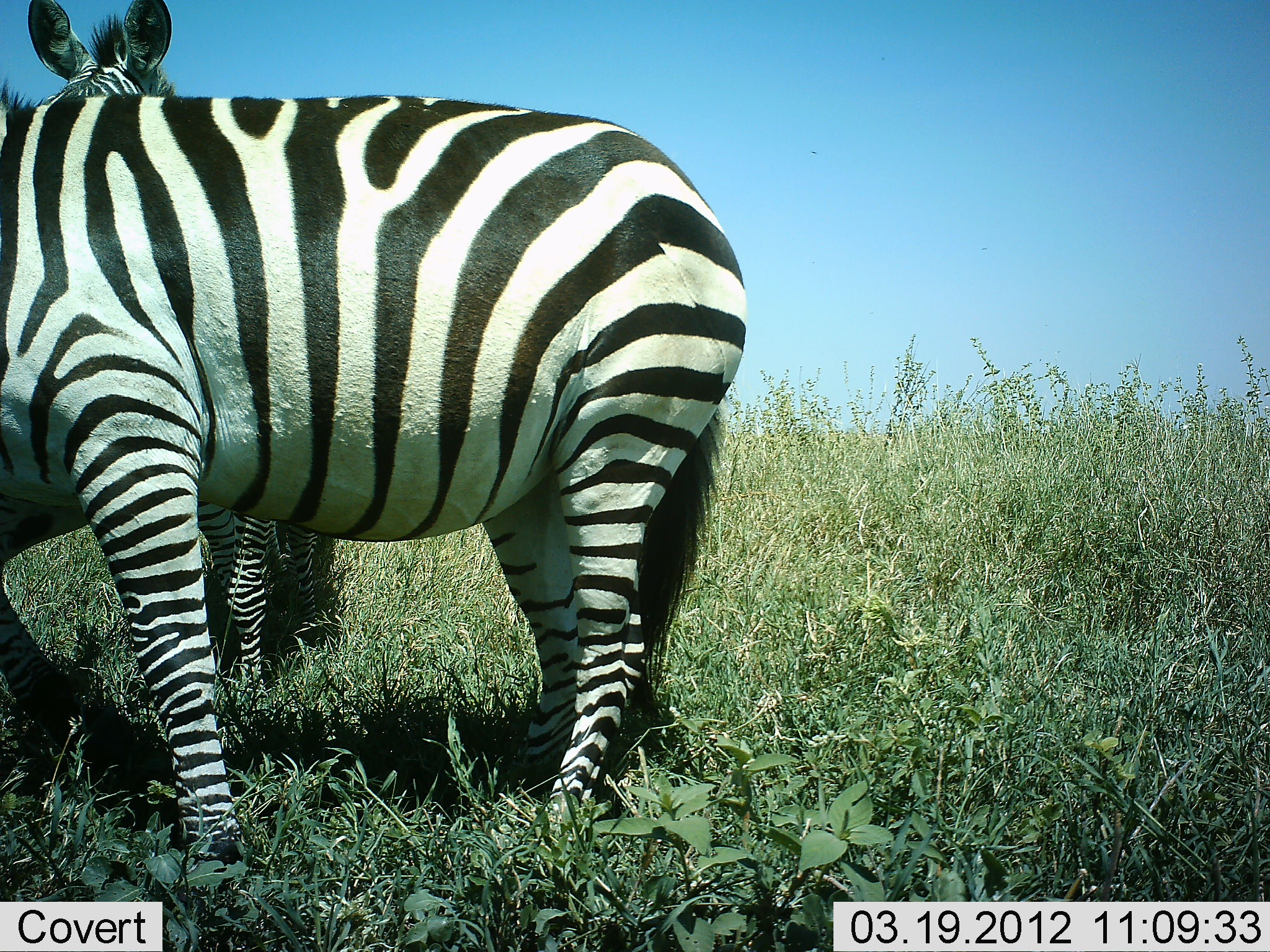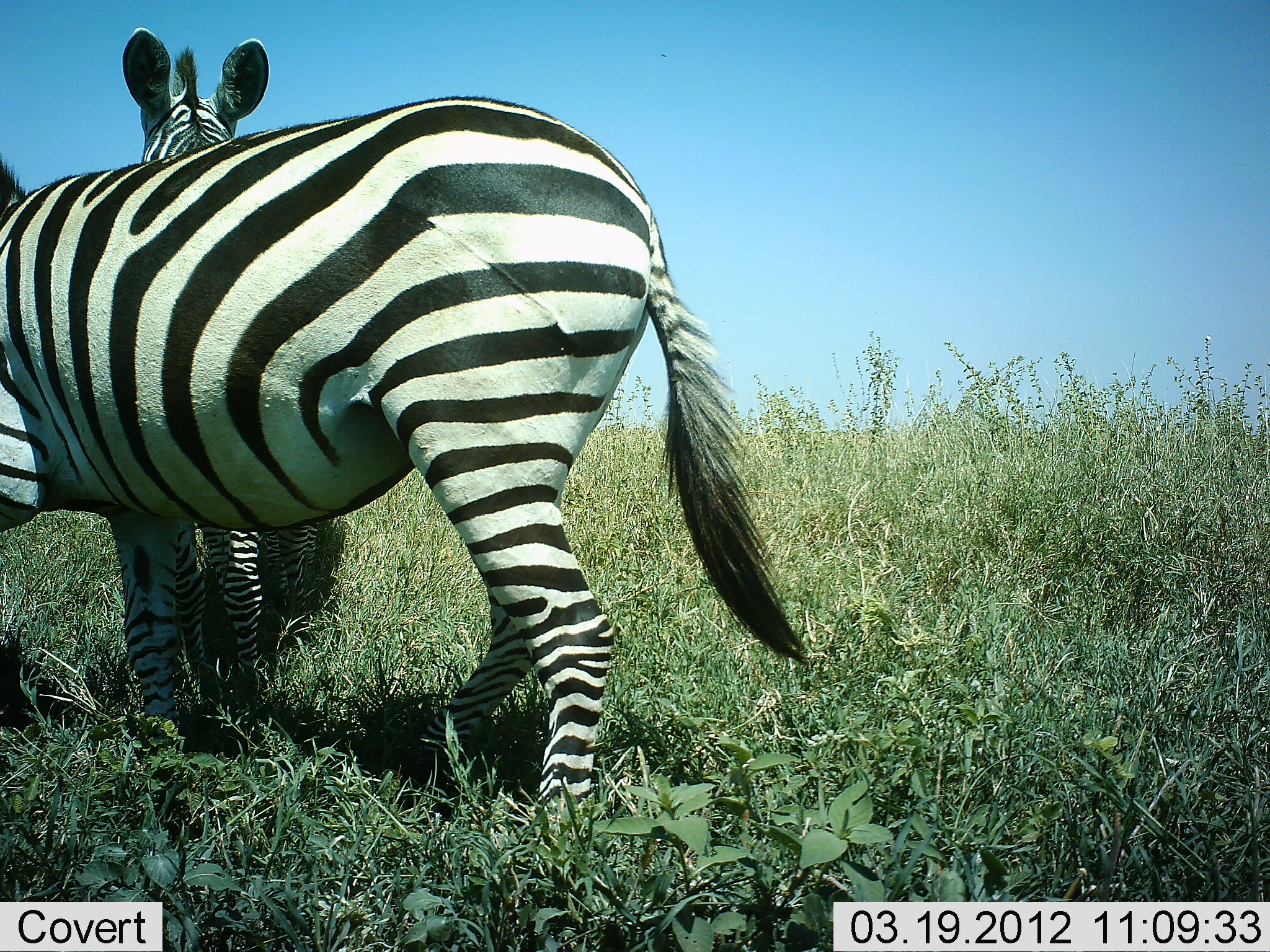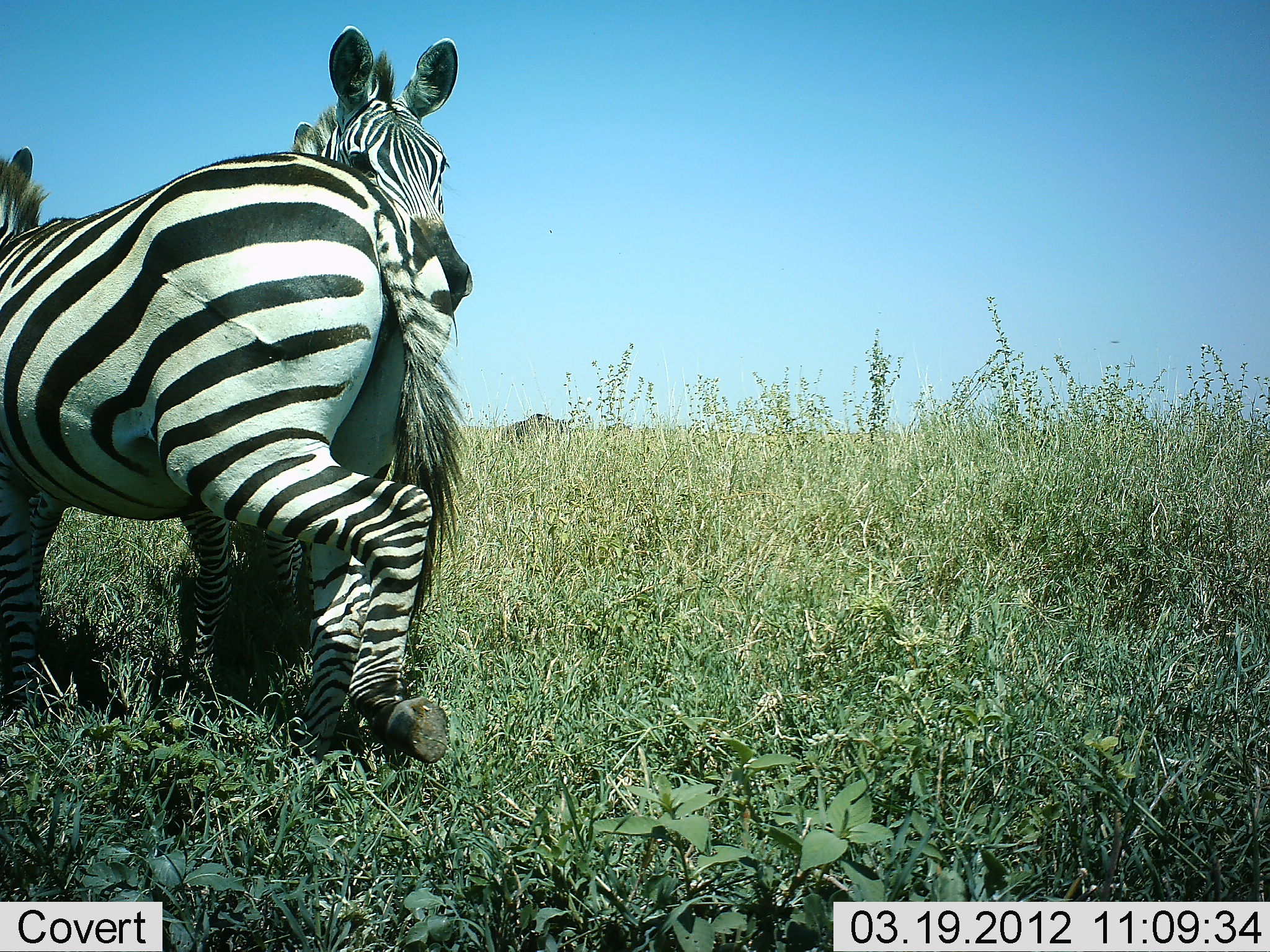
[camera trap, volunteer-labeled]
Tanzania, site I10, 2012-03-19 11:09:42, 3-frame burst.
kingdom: Animalia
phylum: Chordata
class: Mammalia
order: Perissodactyla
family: Equidae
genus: Equus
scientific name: Equus quagga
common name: plains zebra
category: zebra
Zebra (plains zebra) (Equus quagga), count 2. Behavior (volunteer vote fractions): standing 47%, resting 0%, moving 53%, interacting 26%. Young present (vote fraction): 0%. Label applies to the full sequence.